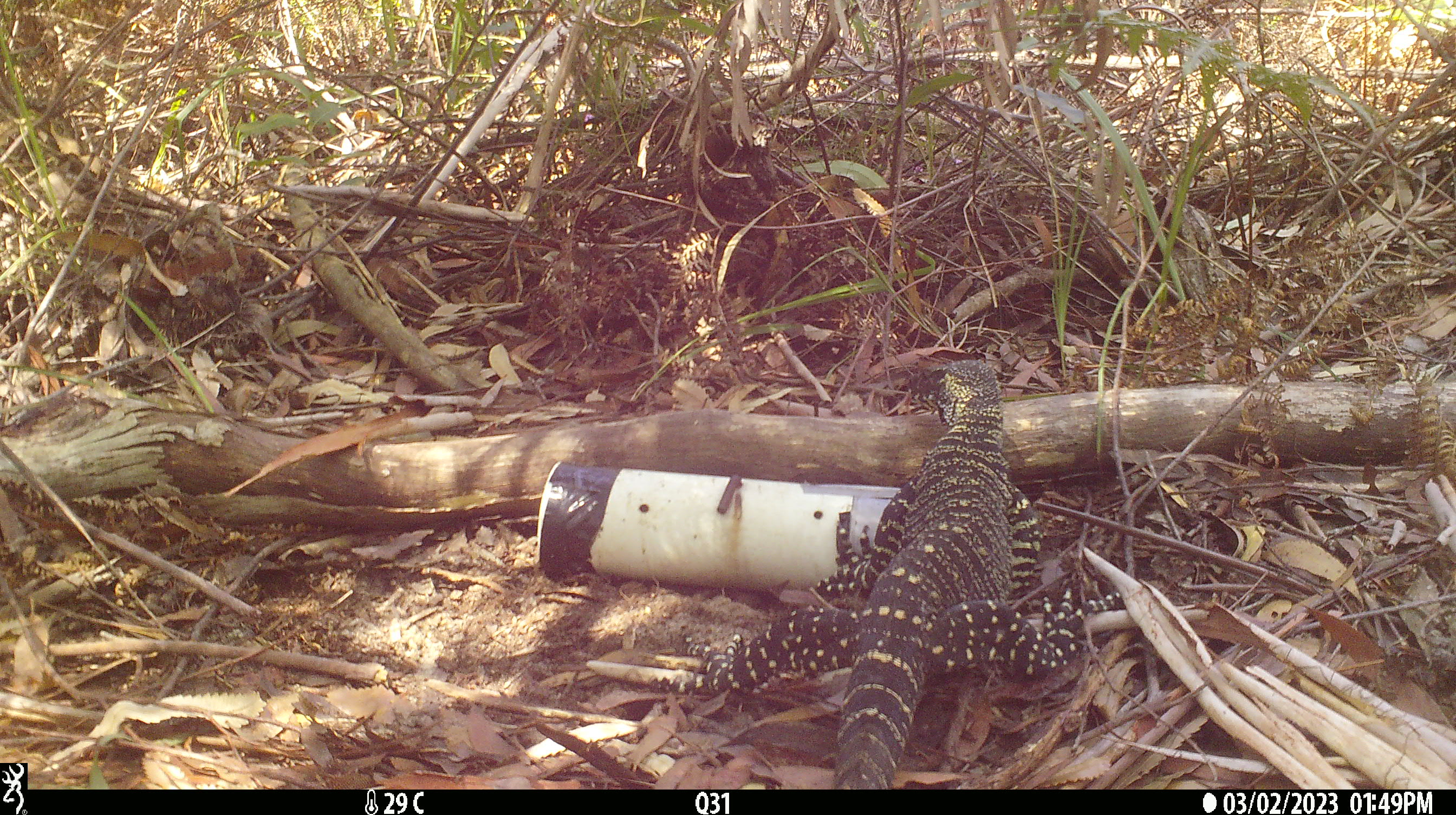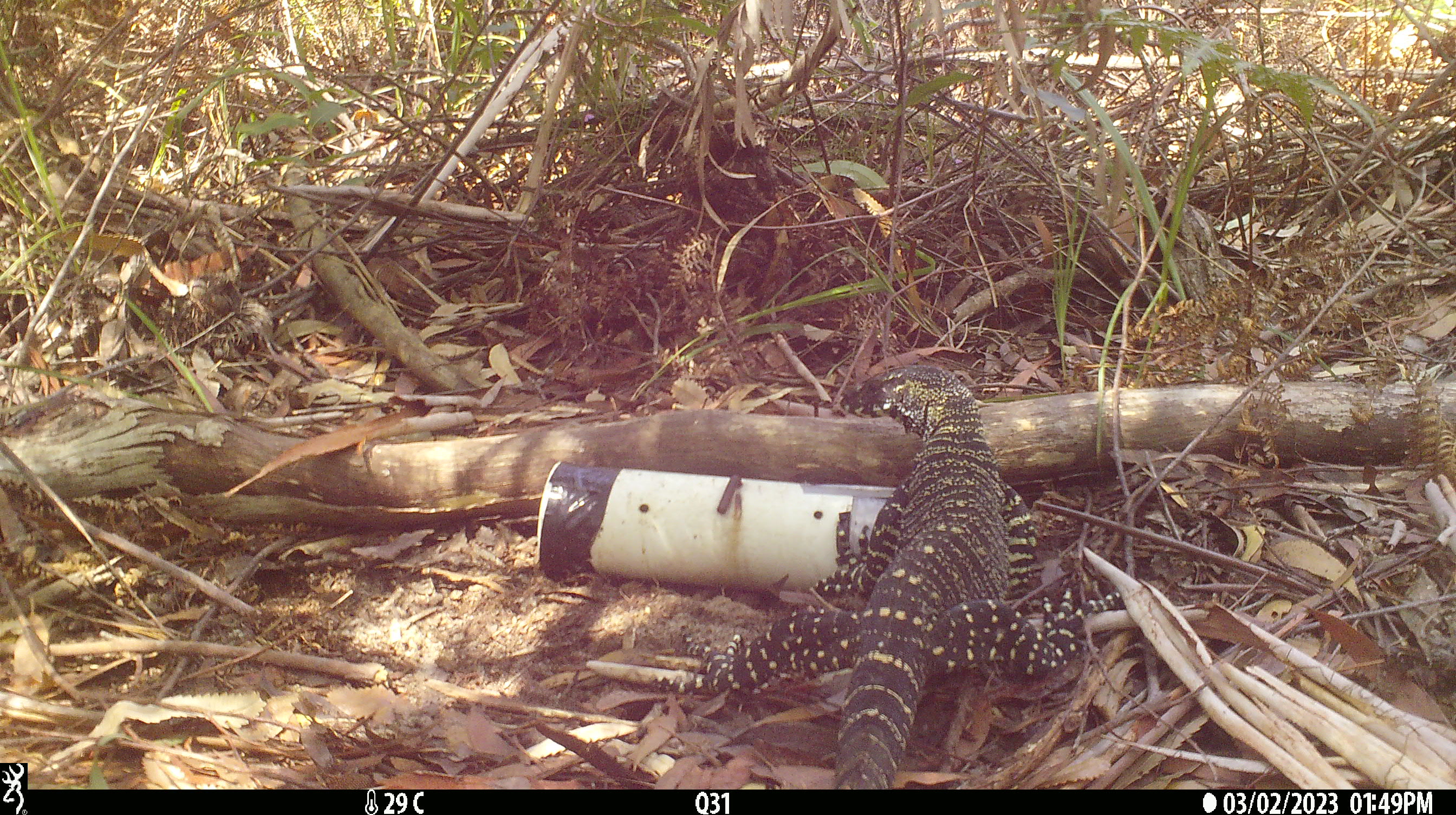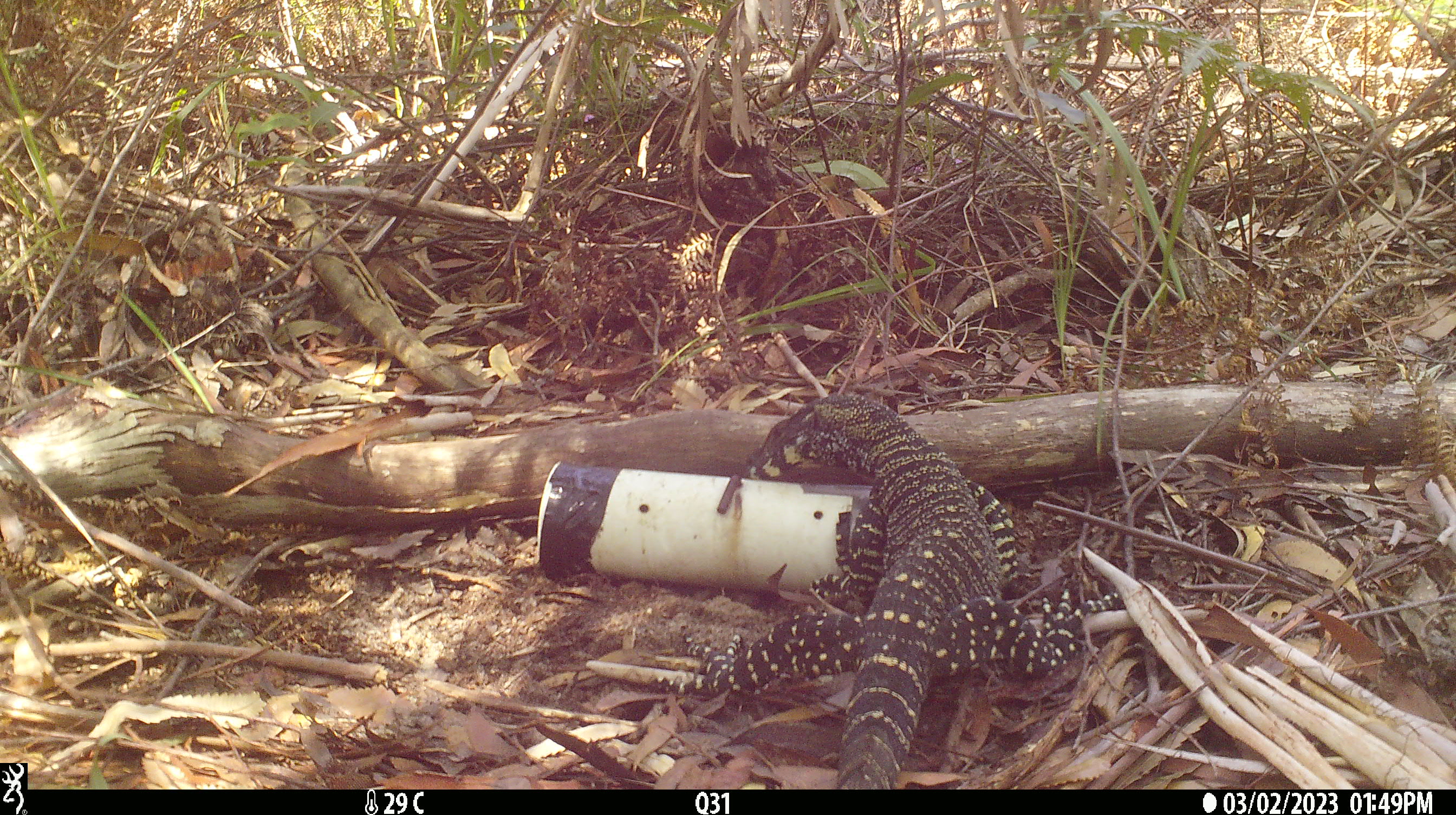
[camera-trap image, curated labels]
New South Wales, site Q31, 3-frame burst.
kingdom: Animalia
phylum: Chordata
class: Reptilia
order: Squamata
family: Varanidae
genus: Varanus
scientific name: Varanus varius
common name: lace monitor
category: goanna